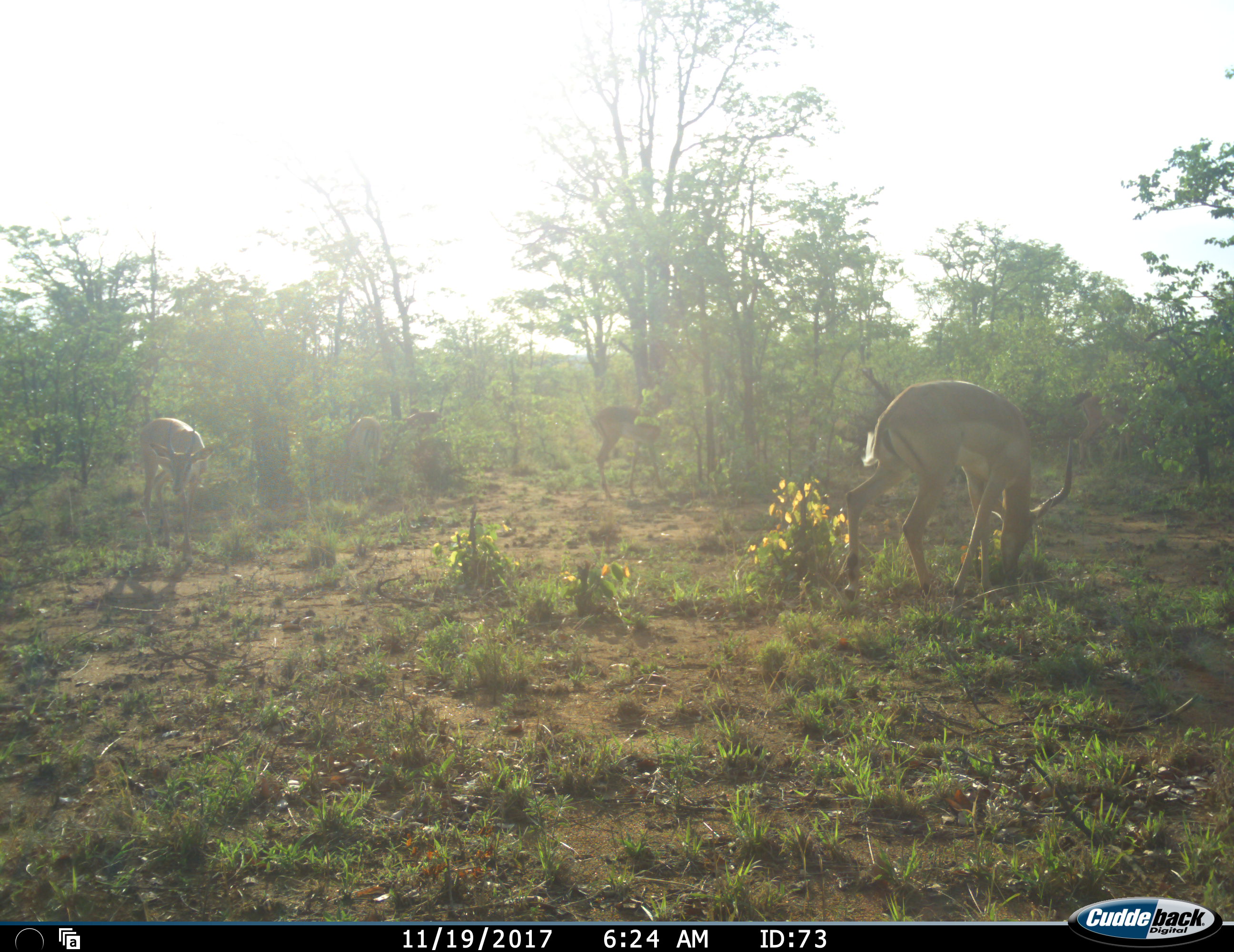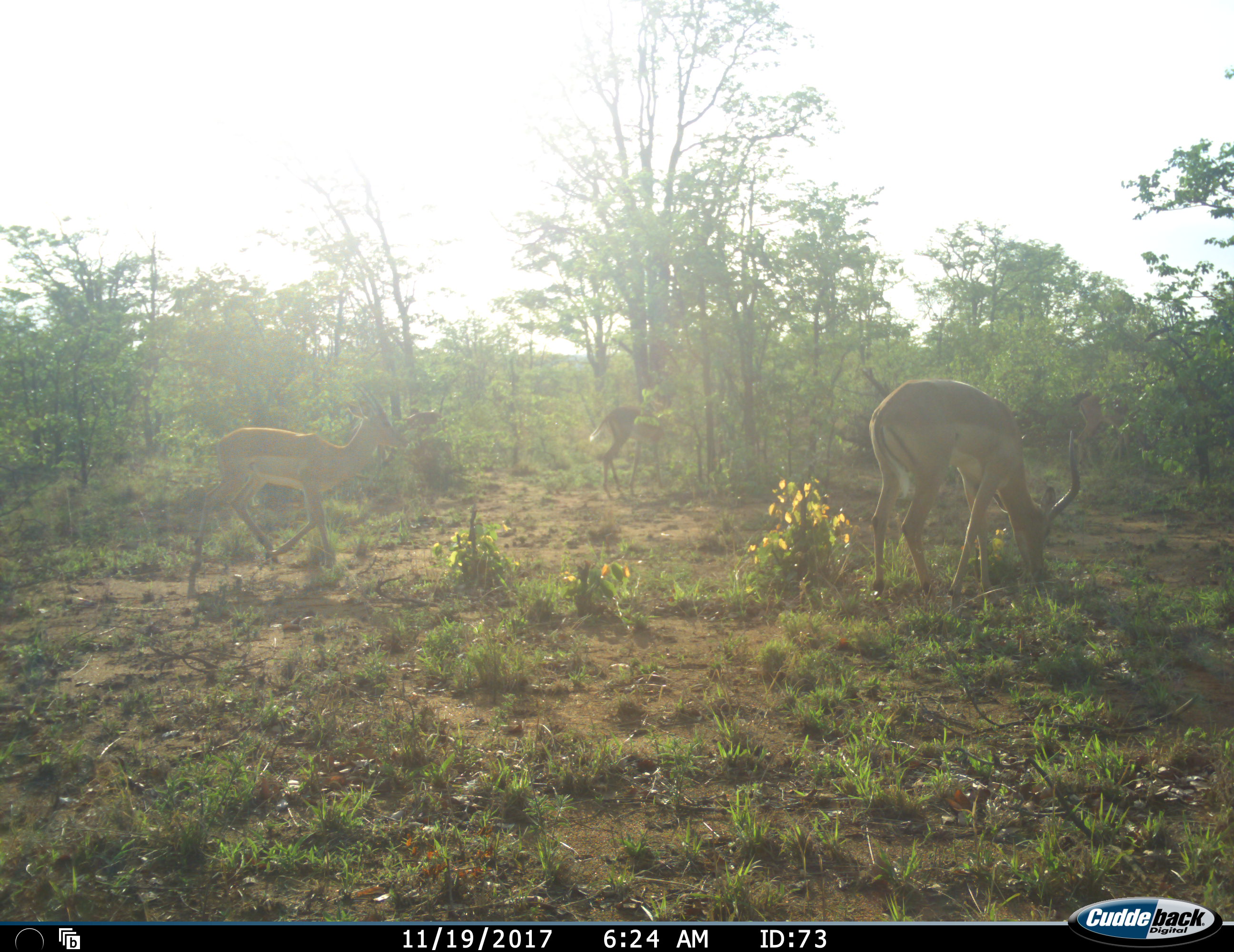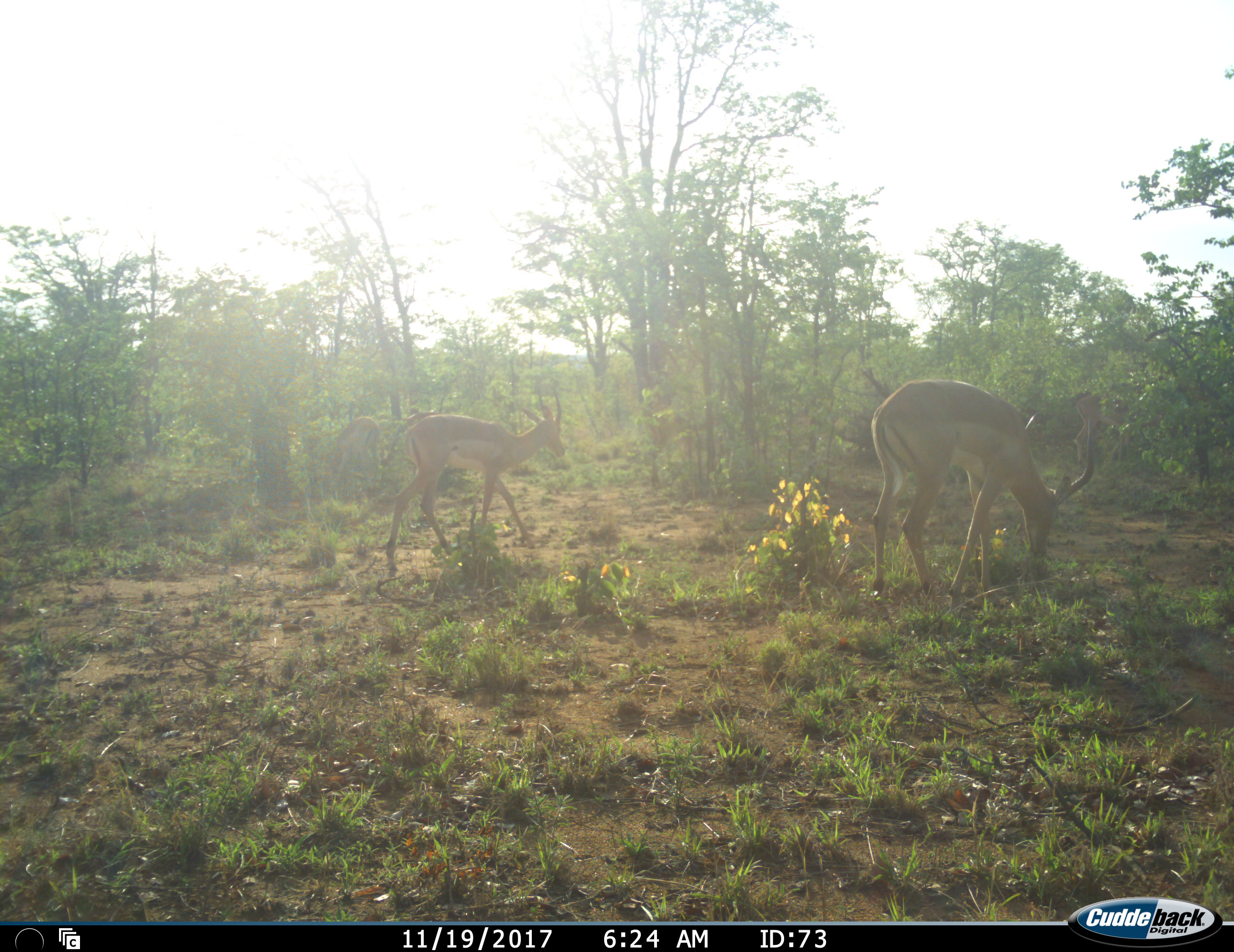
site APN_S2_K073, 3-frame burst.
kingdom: Animalia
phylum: Chordata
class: Mammalia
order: Artiodactyla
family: Bovidae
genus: Aepyceros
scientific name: Aepyceros melampus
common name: impala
Impala (Aepyceros melampus), count 4. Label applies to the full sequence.